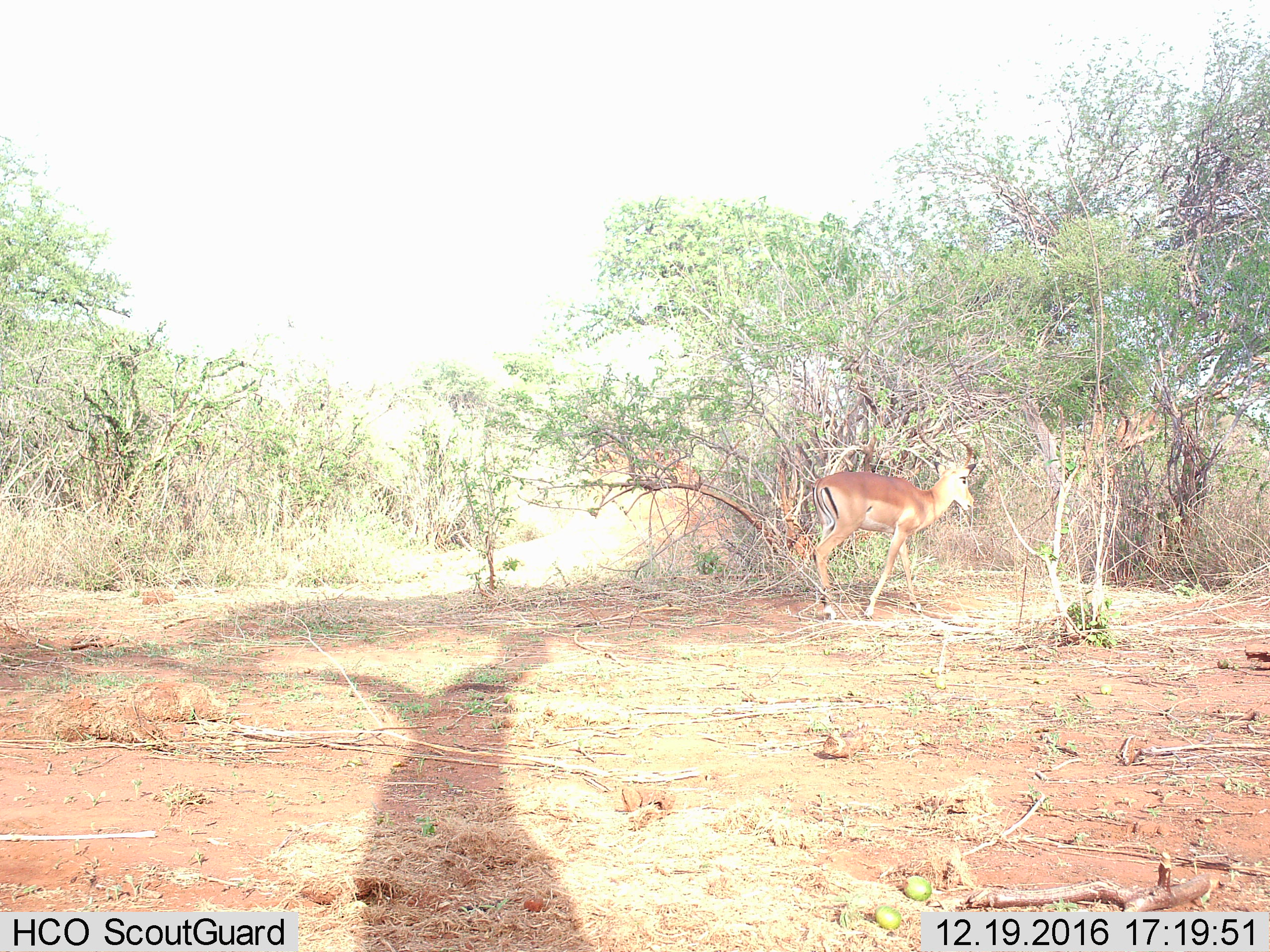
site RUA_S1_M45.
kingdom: Animalia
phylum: Chordata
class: Mammalia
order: Artiodactyla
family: Bovidae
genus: Aepyceros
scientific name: Aepyceros melampus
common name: impala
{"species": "impala (Aepyceros melampus)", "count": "1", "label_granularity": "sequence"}